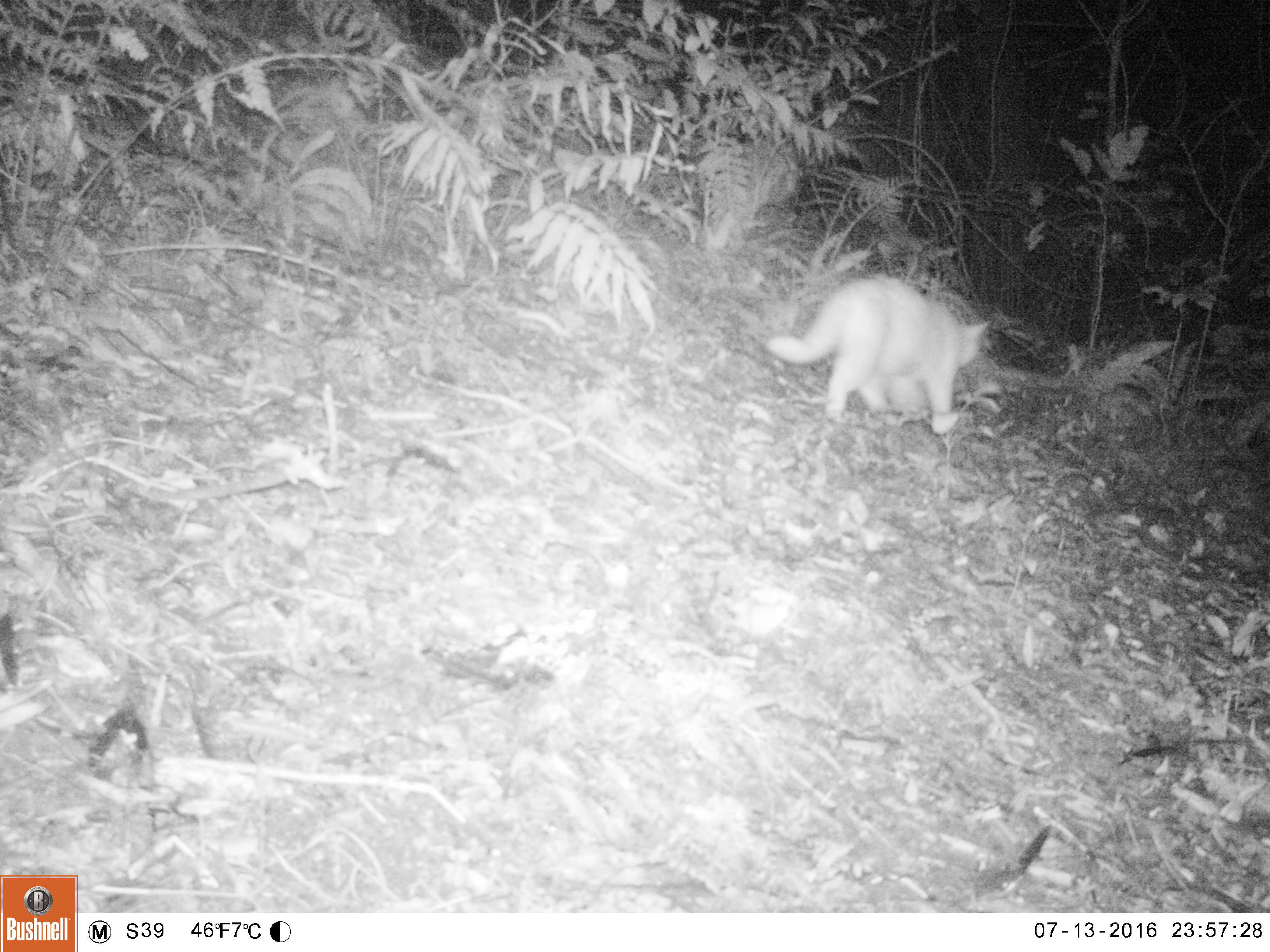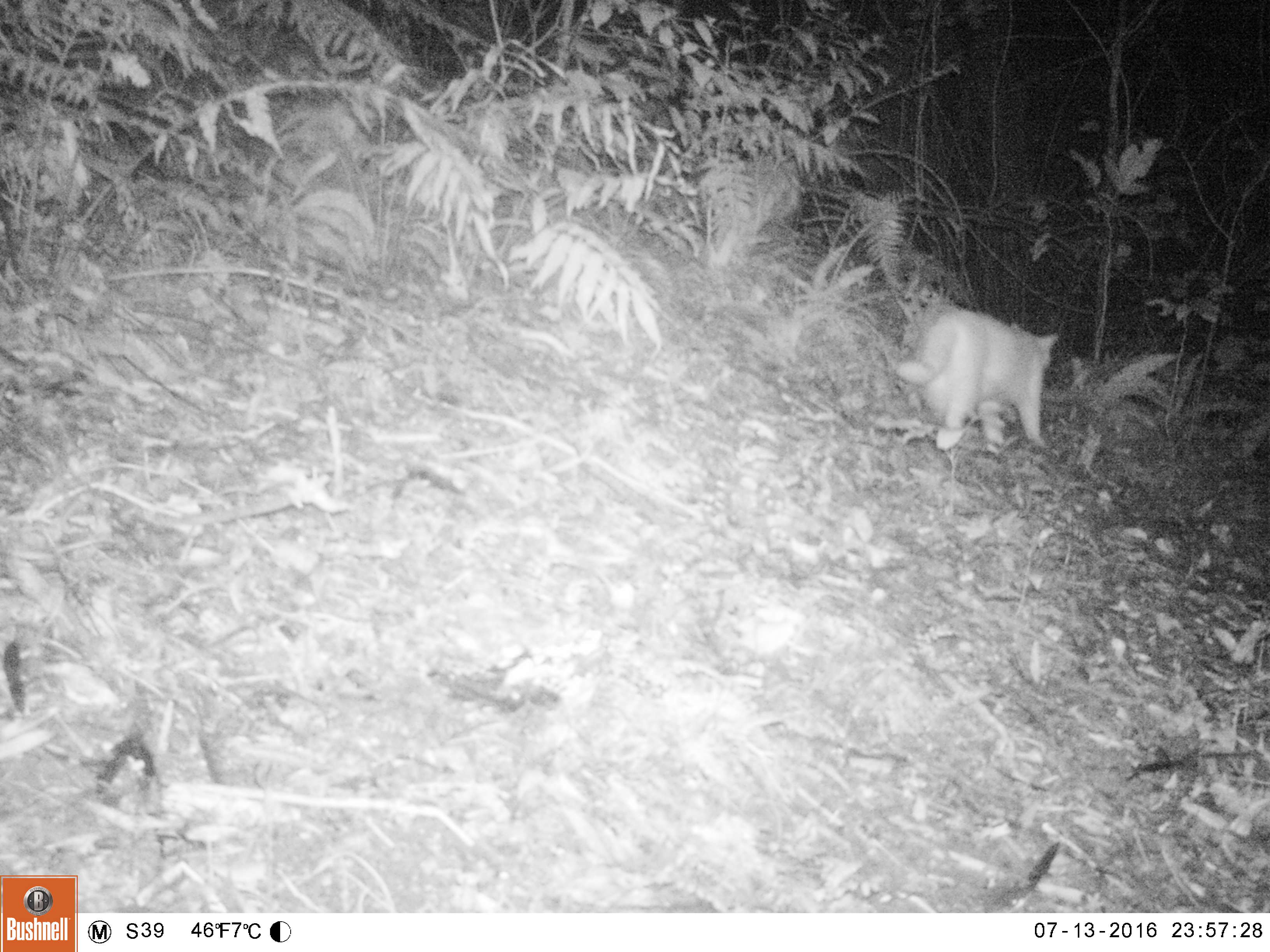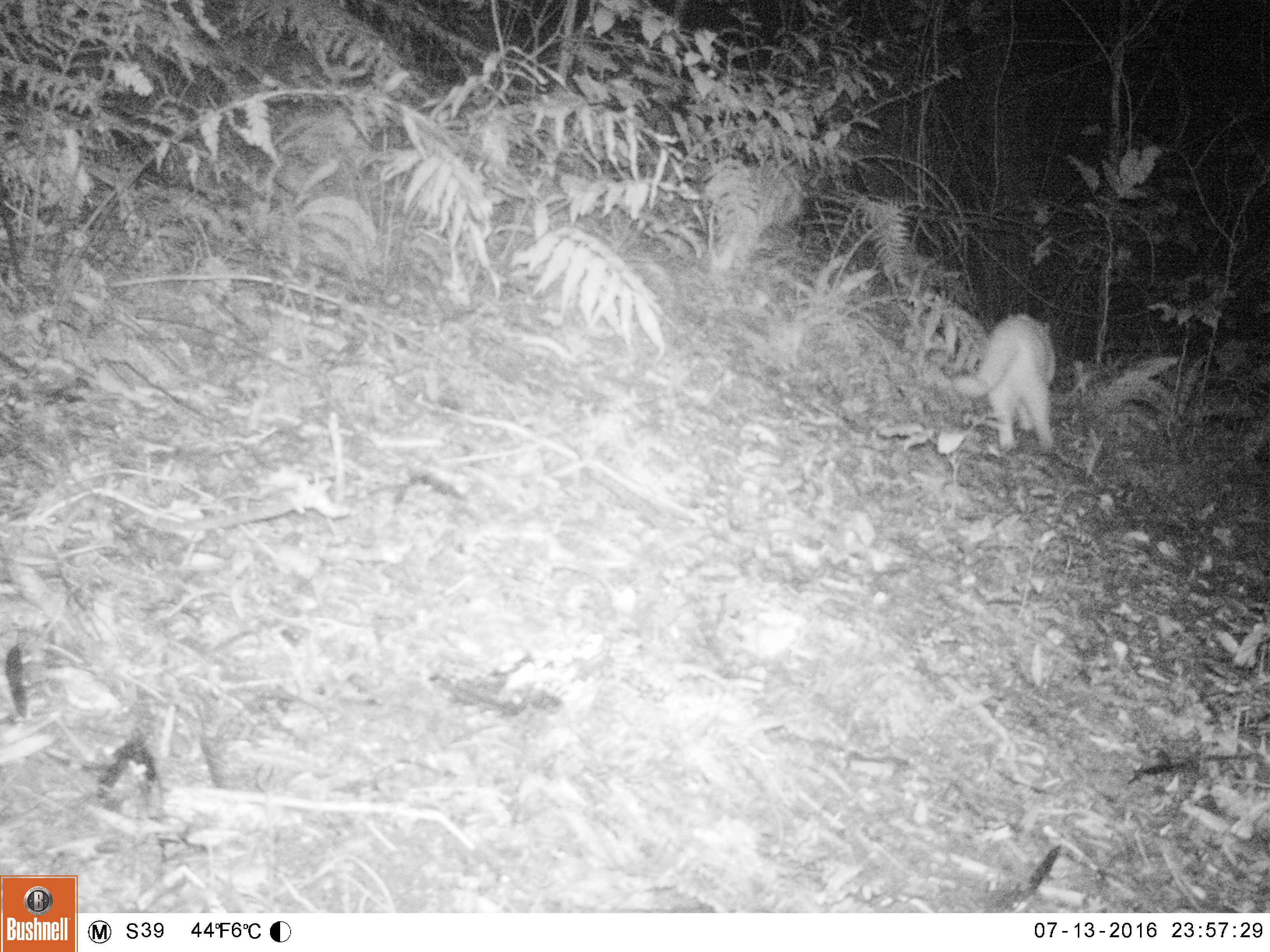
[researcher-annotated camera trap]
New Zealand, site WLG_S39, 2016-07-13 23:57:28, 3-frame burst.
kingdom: Animalia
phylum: Chordata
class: Mammalia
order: Carnivora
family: Felidae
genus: Felis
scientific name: Felis catus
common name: domestic cat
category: cat